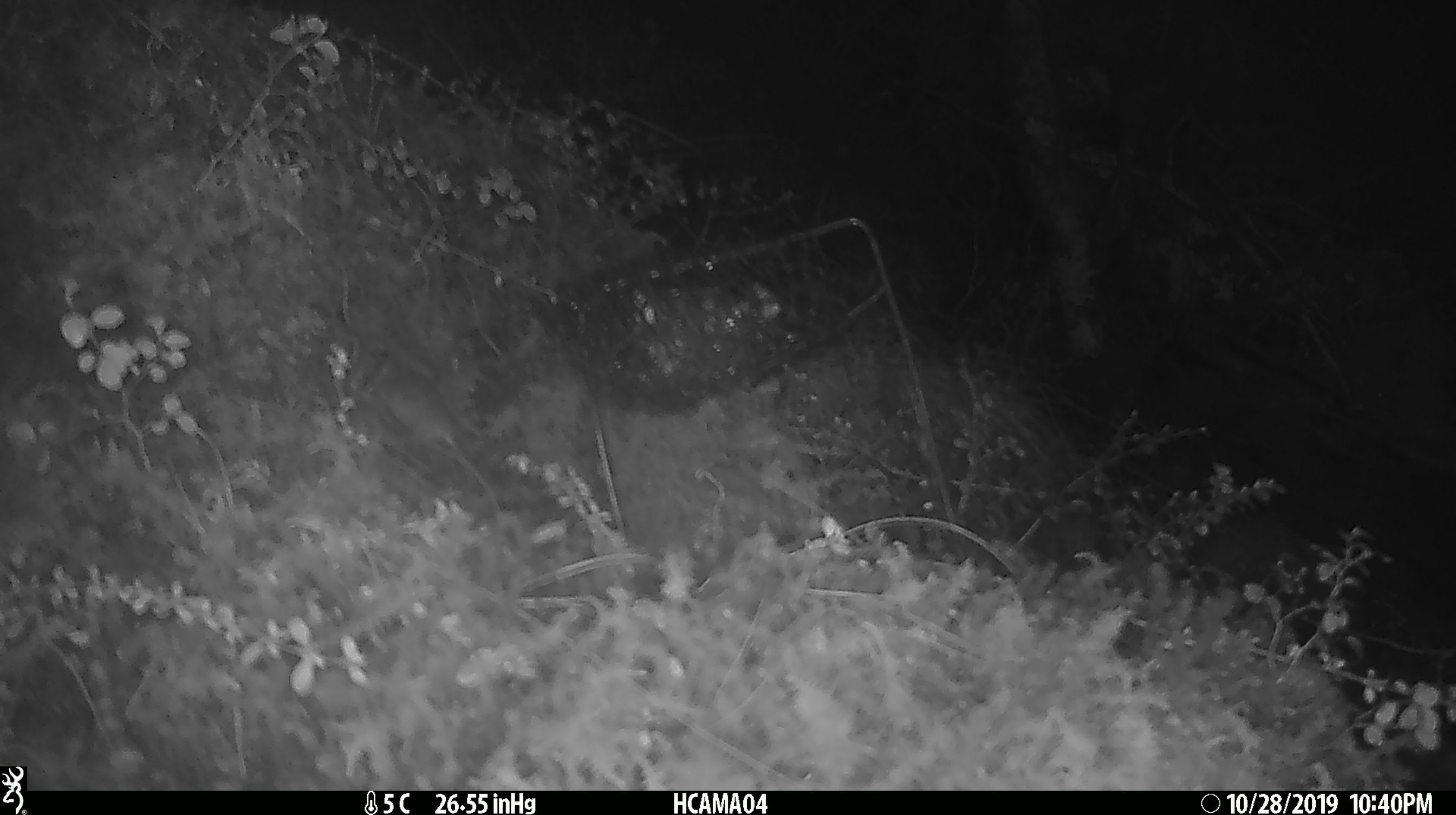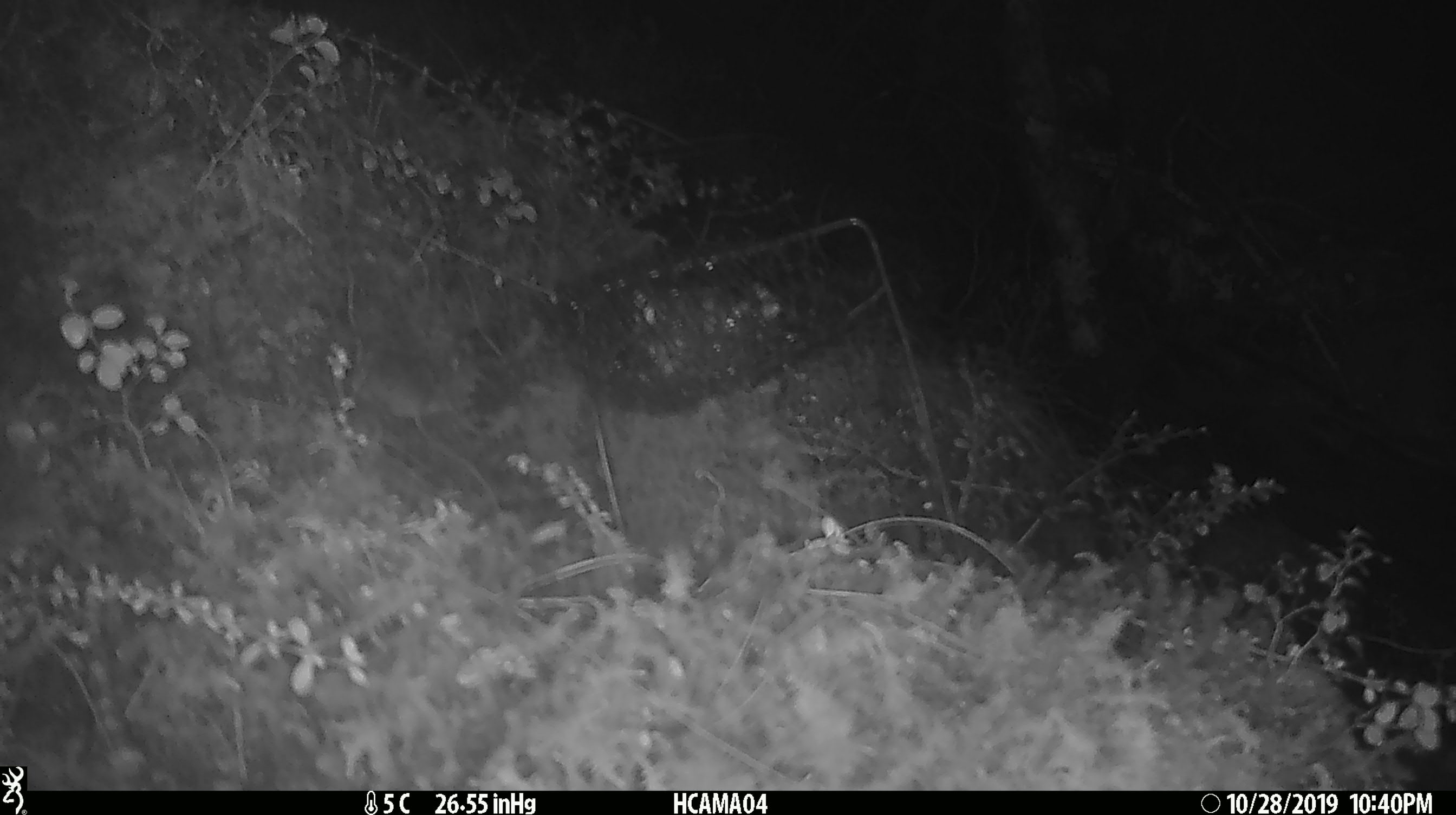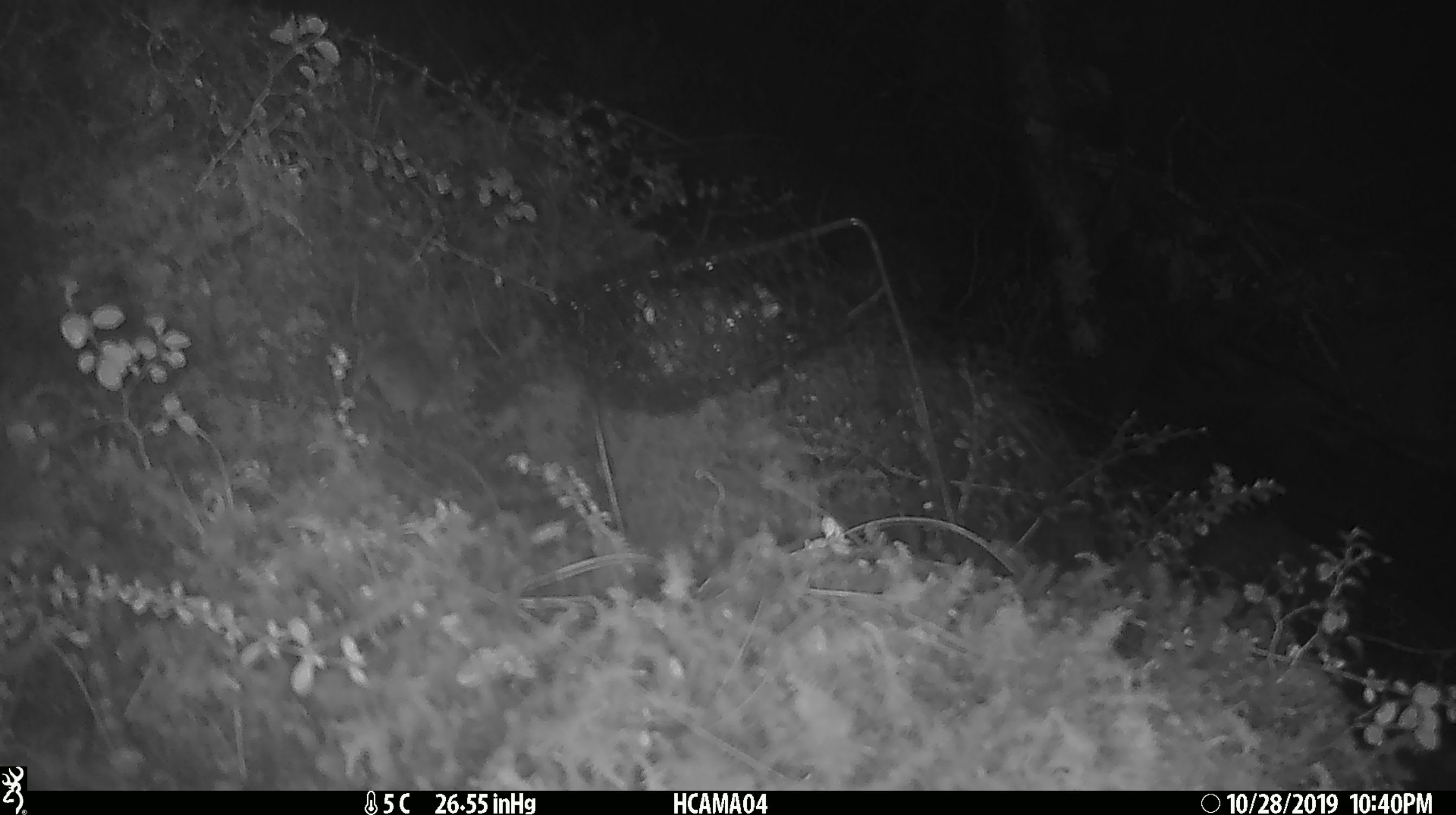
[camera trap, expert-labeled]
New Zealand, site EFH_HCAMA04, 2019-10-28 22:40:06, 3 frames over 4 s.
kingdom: Animalia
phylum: Chordata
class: Mammalia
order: Rodentia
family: Muridae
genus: Mus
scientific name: Mus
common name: mouse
Mouse (Mus).